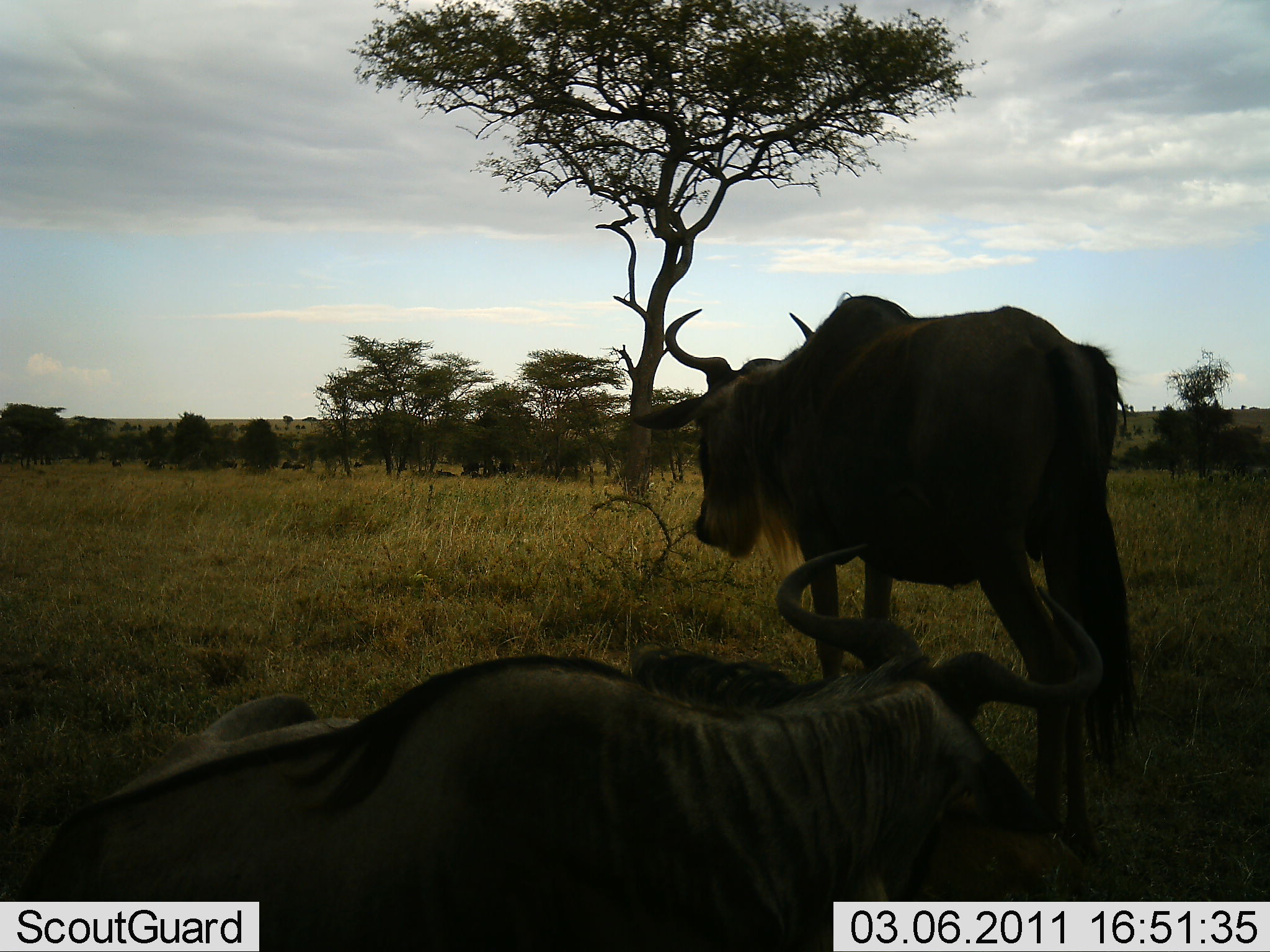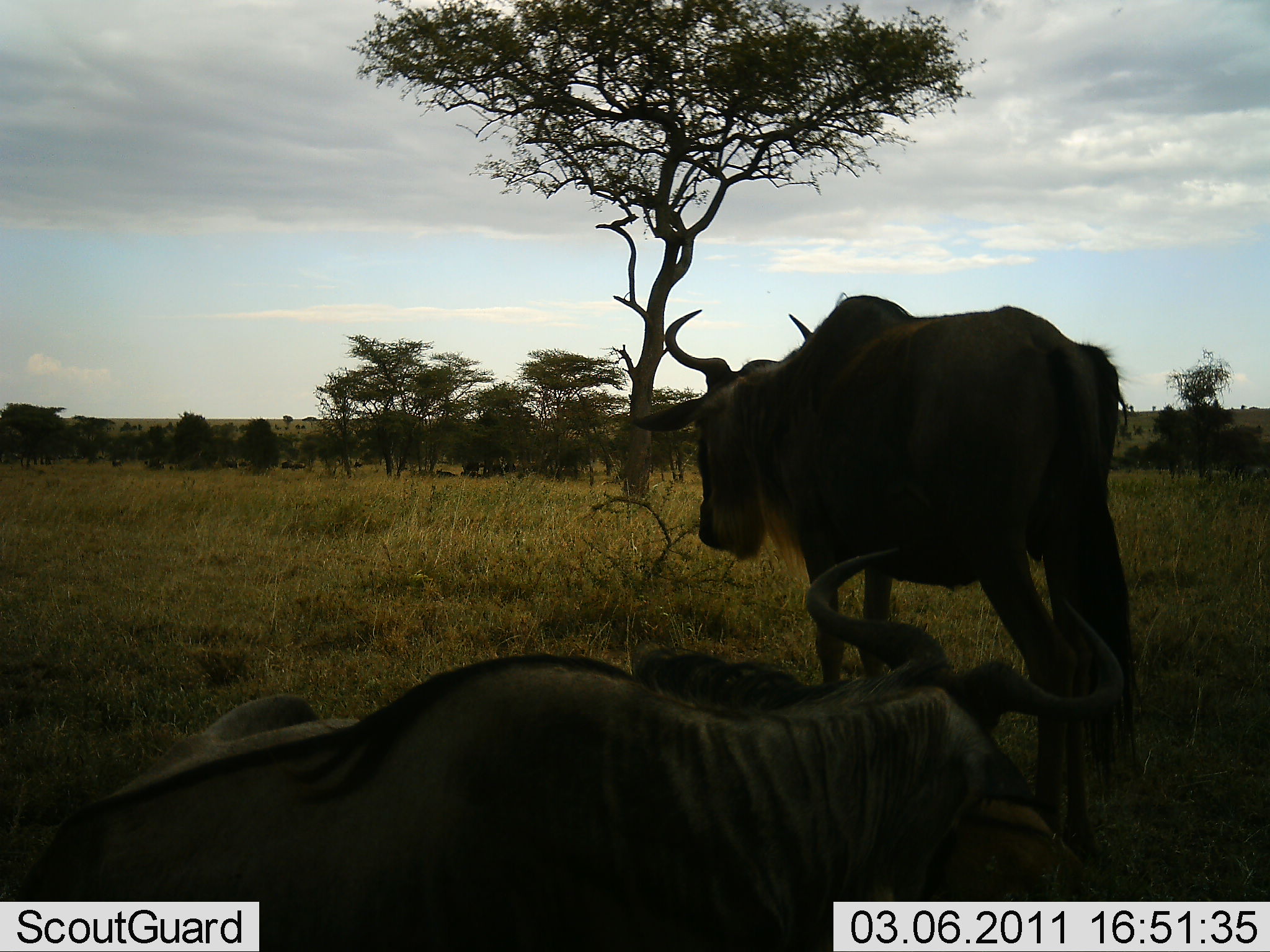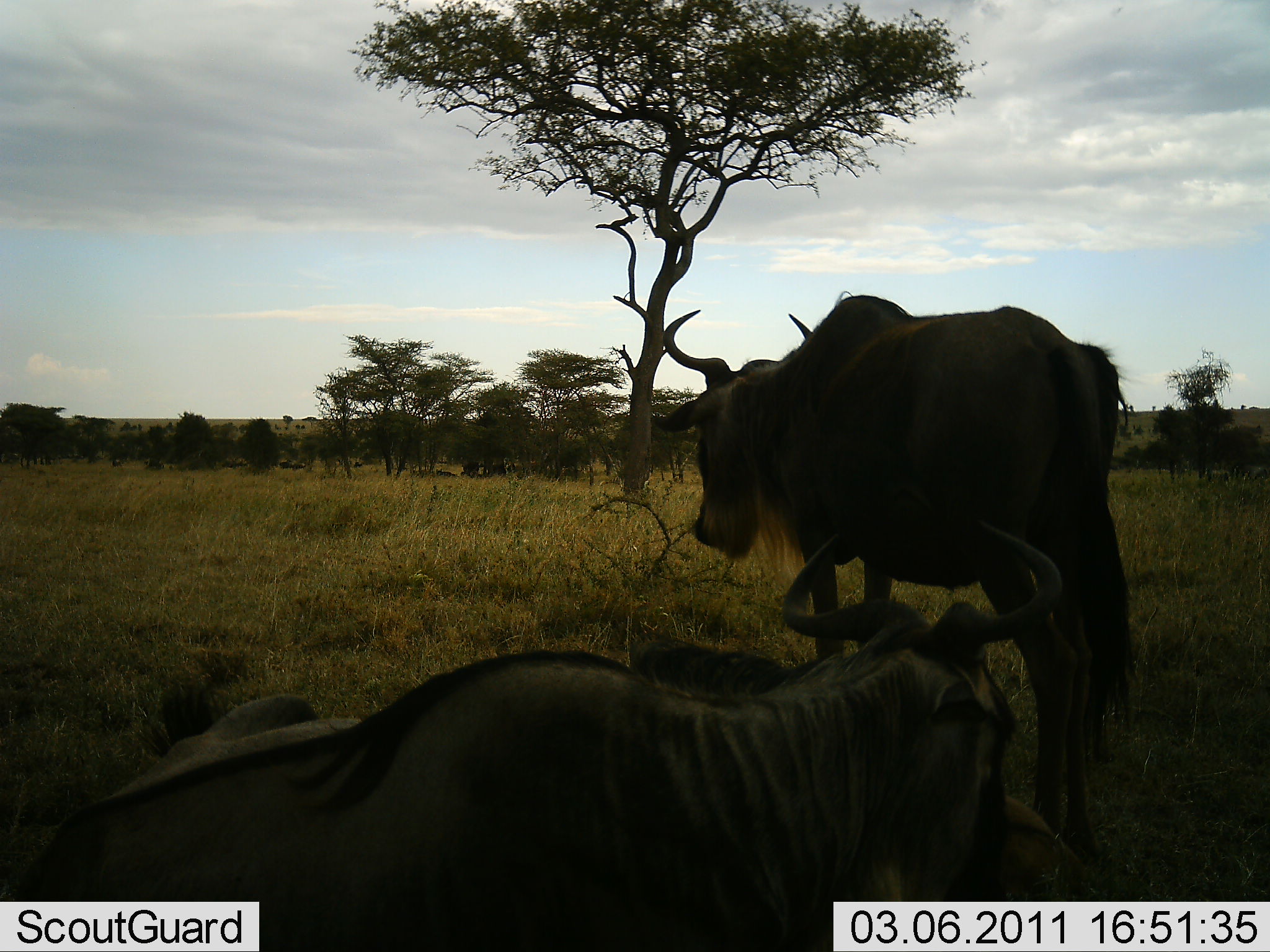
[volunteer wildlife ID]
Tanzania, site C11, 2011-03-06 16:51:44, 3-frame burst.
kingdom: Animalia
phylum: Chordata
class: Mammalia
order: Artiodactyla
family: Bovidae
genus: Connochaetes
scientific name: Connochaetes taurinus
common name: blue wildebeest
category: wildebeest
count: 2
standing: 80%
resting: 80%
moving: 20%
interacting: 0%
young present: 10%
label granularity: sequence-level